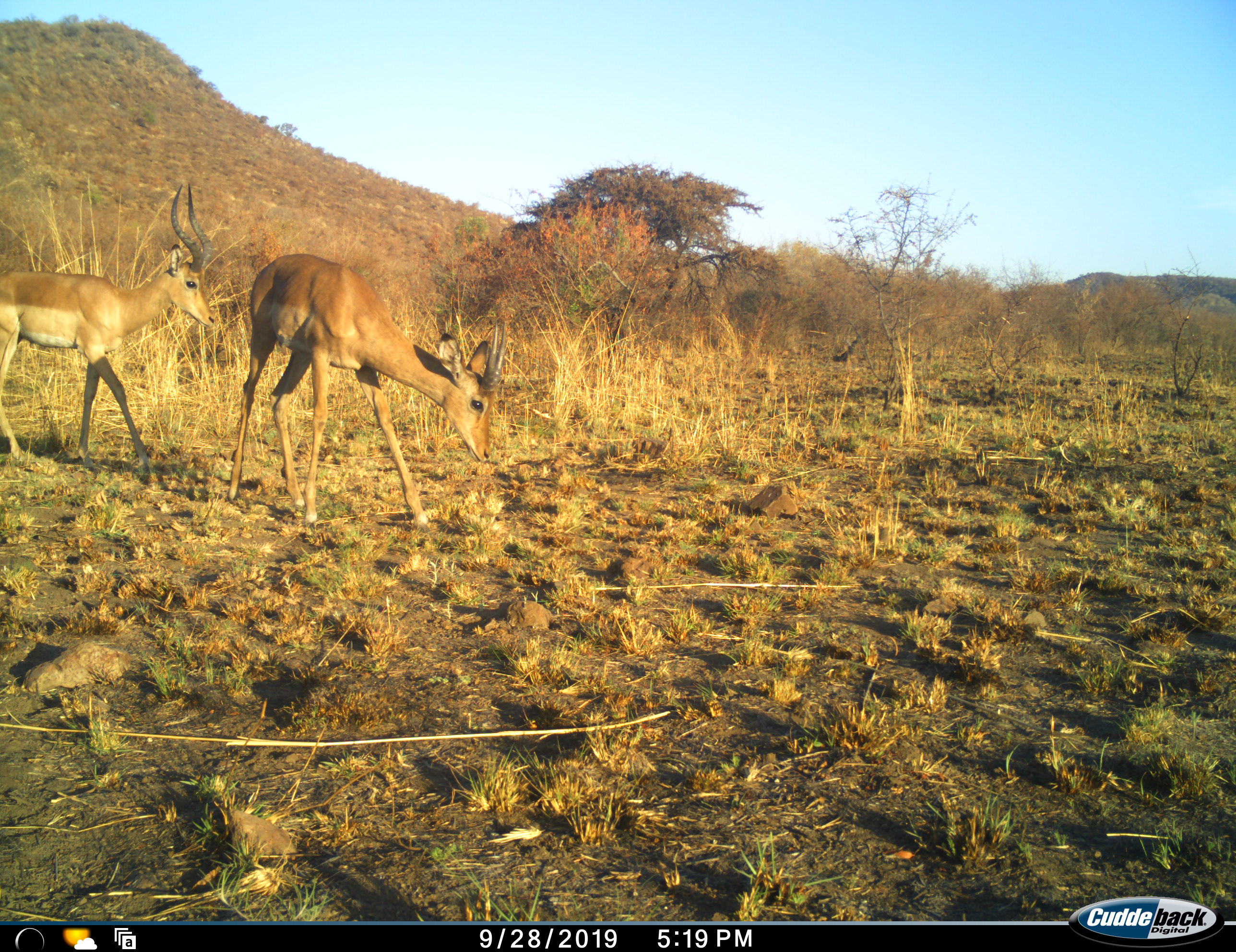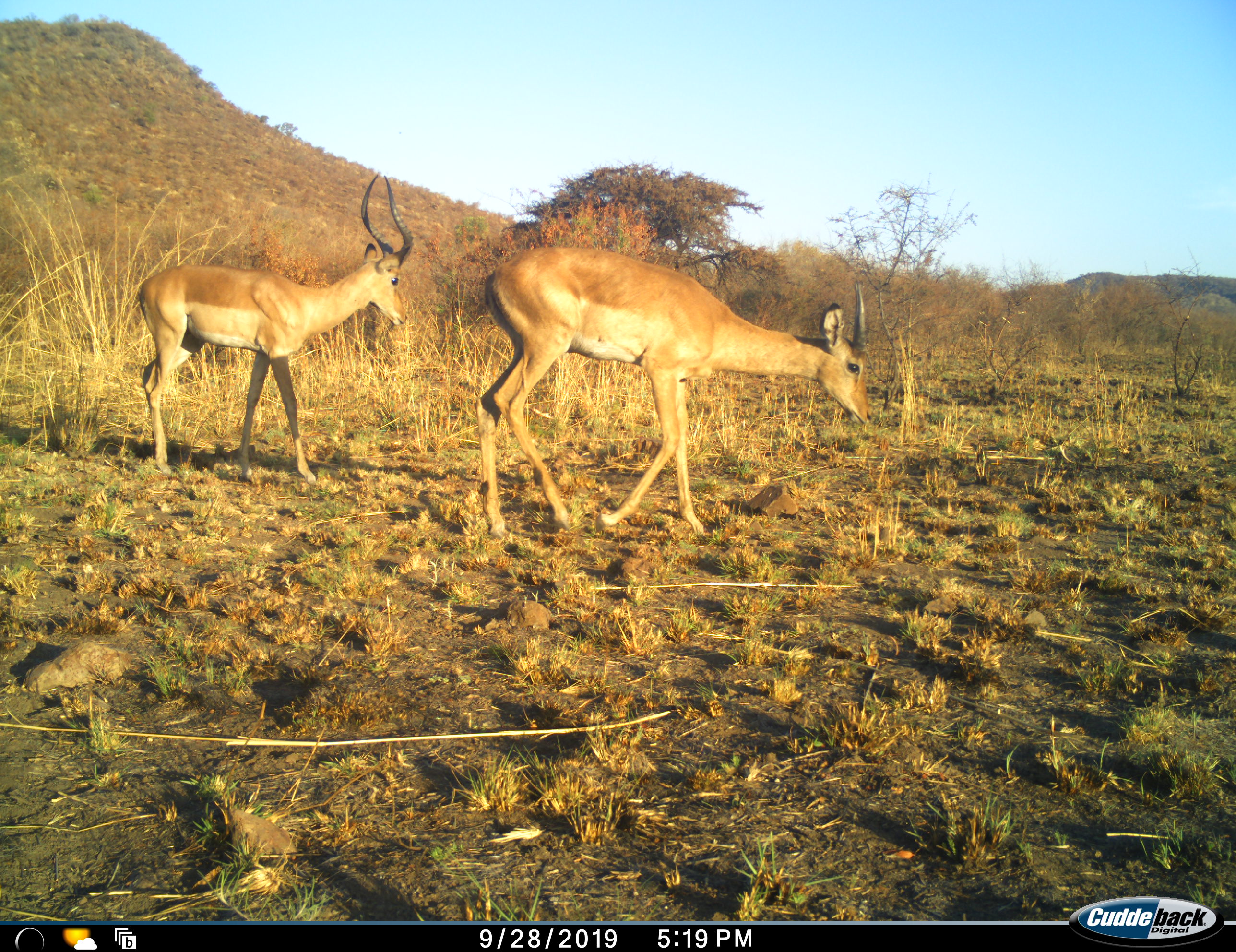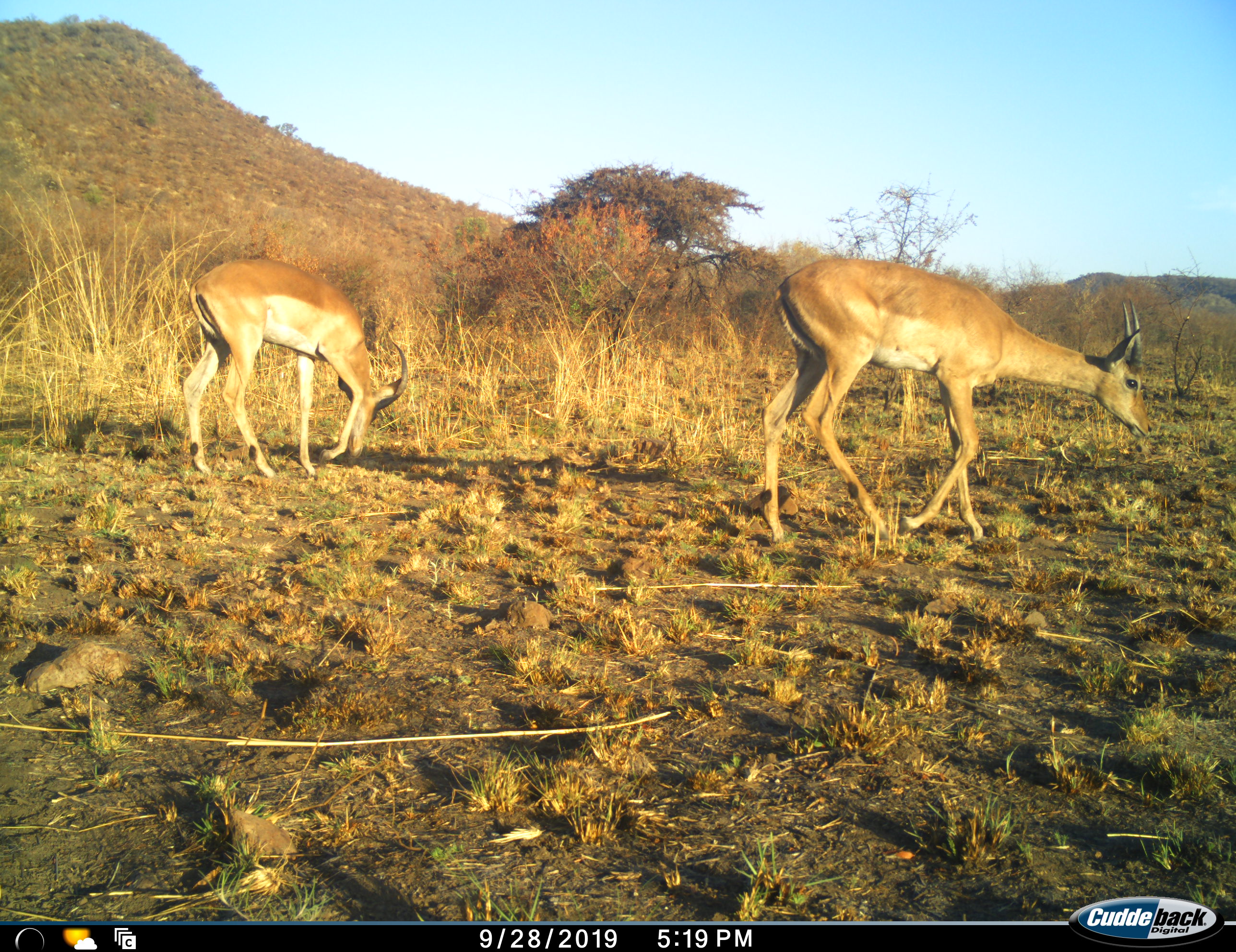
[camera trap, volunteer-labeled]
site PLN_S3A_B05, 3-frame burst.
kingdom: Animalia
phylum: Chordata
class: Mammalia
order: Artiodactyla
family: Bovidae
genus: Aepyceros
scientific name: Aepyceros melampus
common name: impala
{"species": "impala (Aepyceros melampus)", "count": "2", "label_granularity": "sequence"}